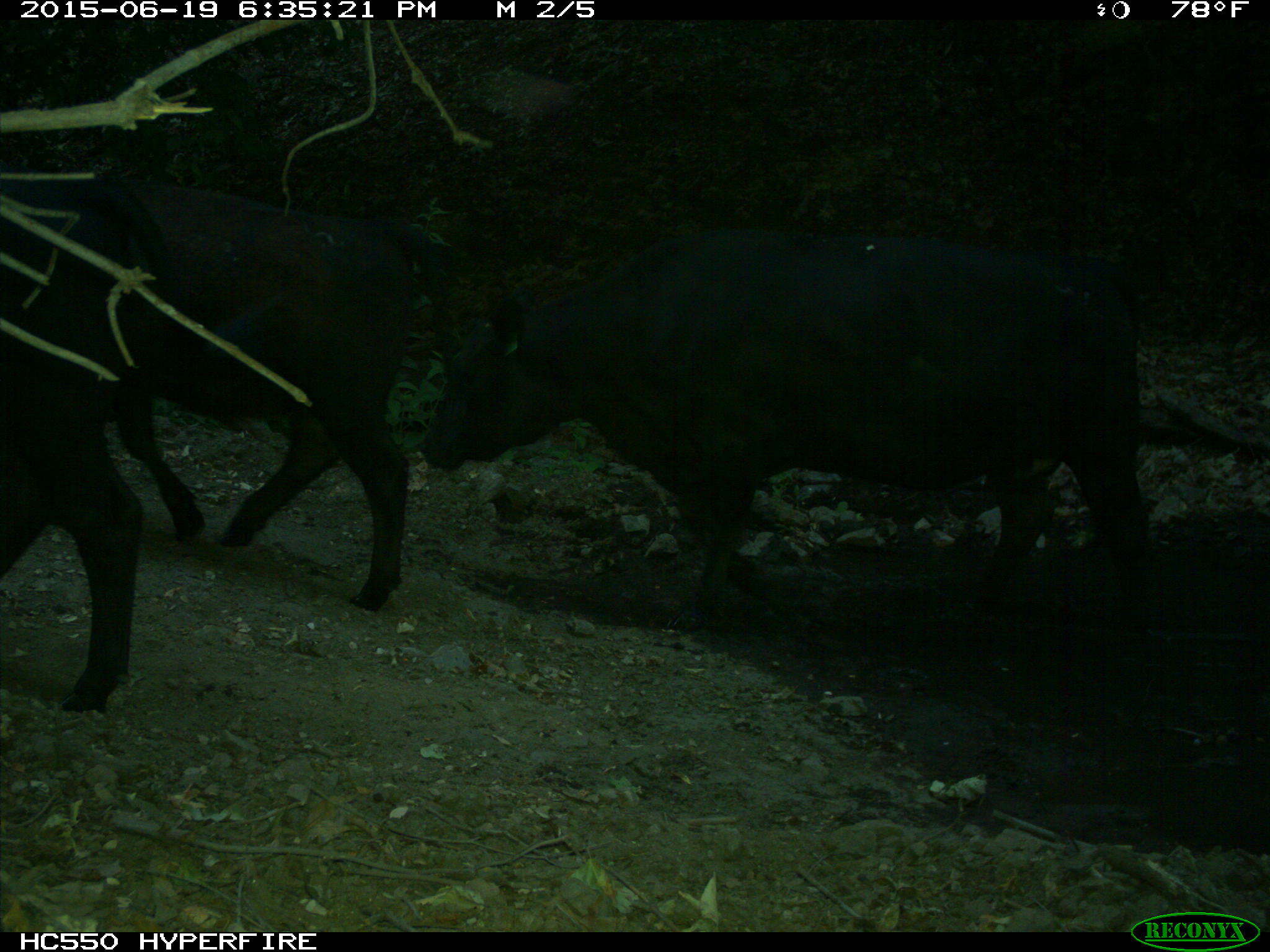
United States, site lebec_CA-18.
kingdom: Animalia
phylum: Chordata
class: Mammalia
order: Artiodactyla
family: Bovidae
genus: Bos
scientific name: Bos taurus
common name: domestic cow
Bos taurus (domestic cow).